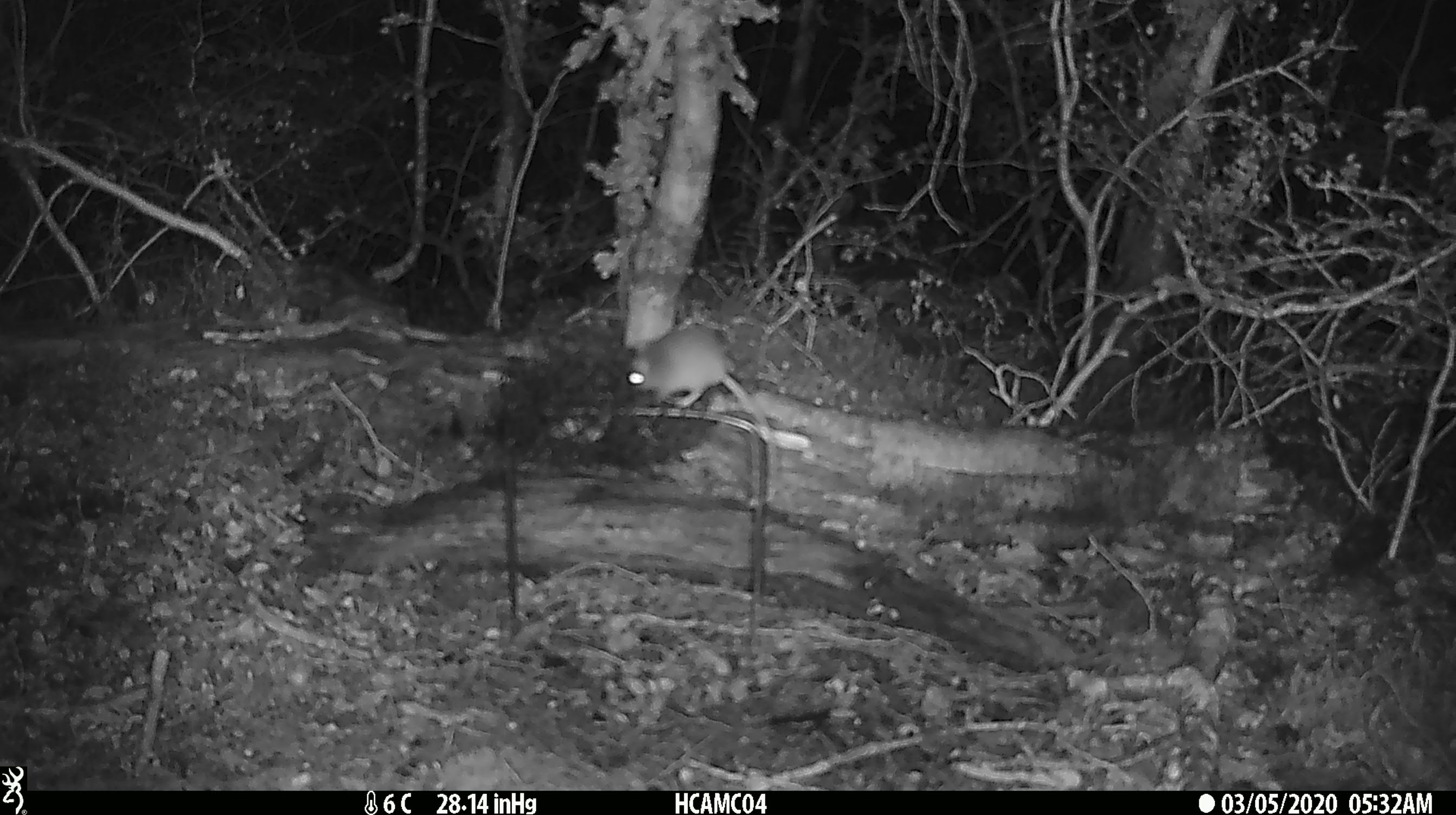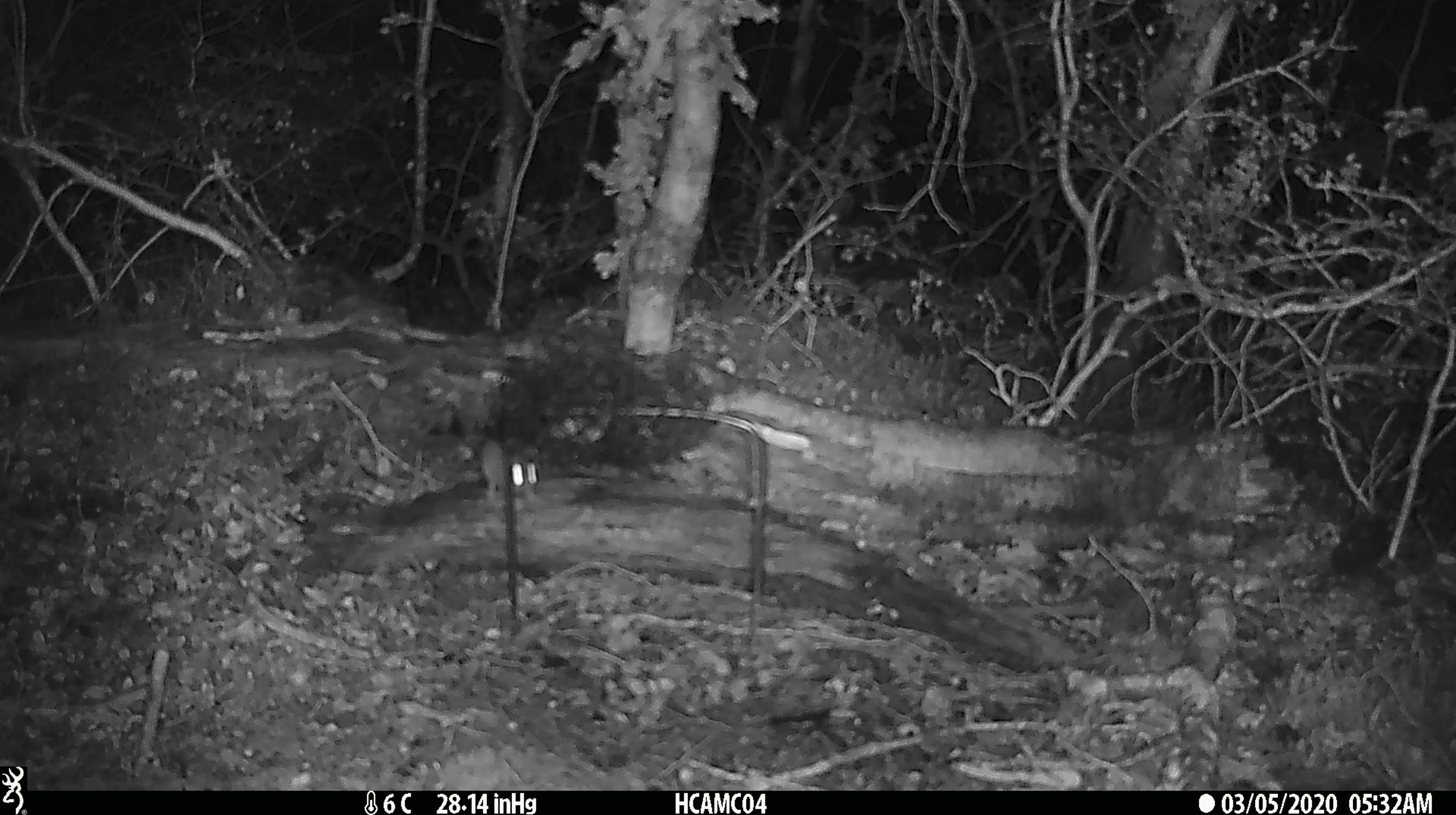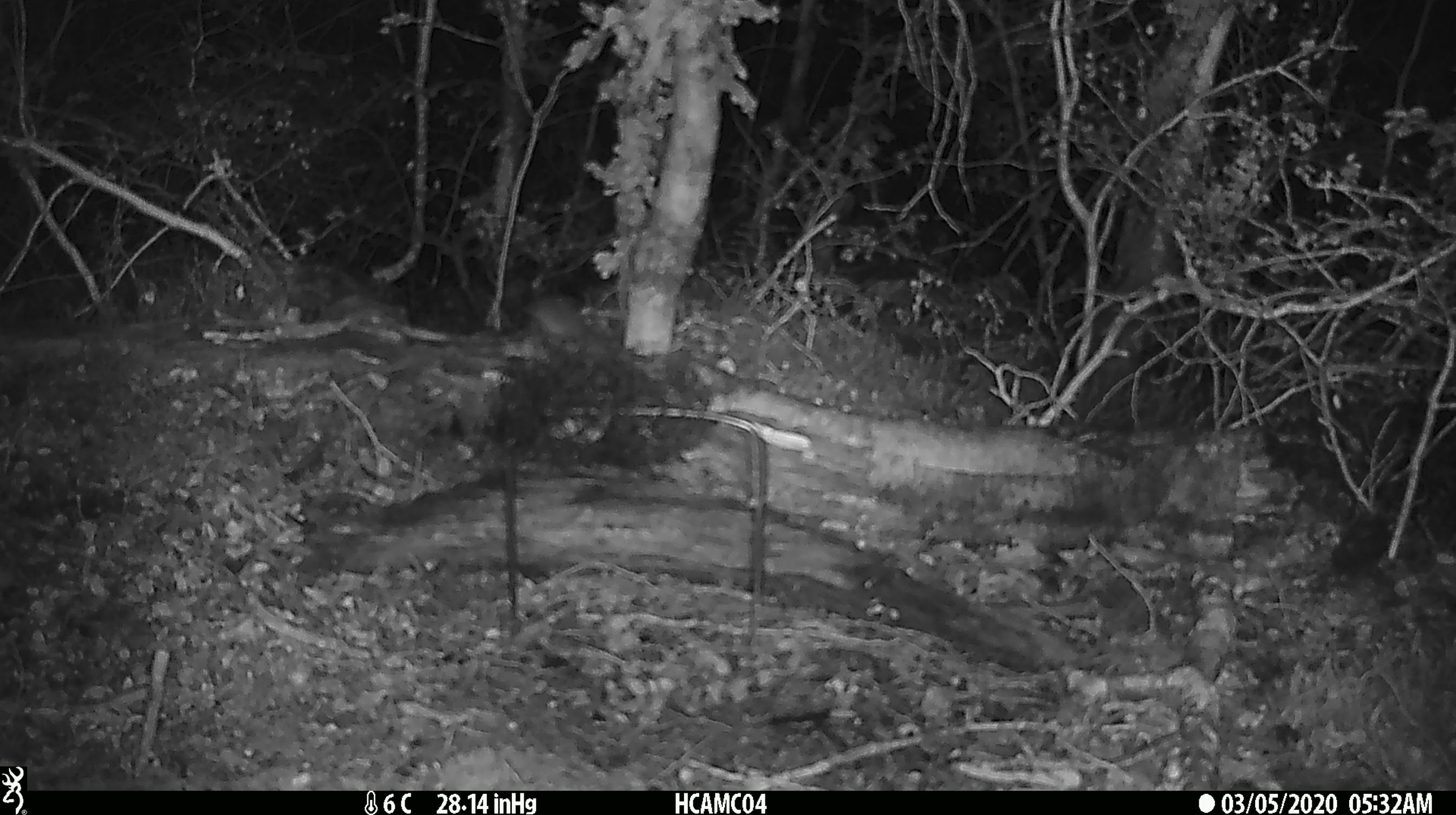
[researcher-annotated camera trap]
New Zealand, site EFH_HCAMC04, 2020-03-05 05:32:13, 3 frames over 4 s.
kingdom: Animalia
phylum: Chordata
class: Mammalia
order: Rodentia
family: Muridae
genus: Mus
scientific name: Mus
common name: mouse